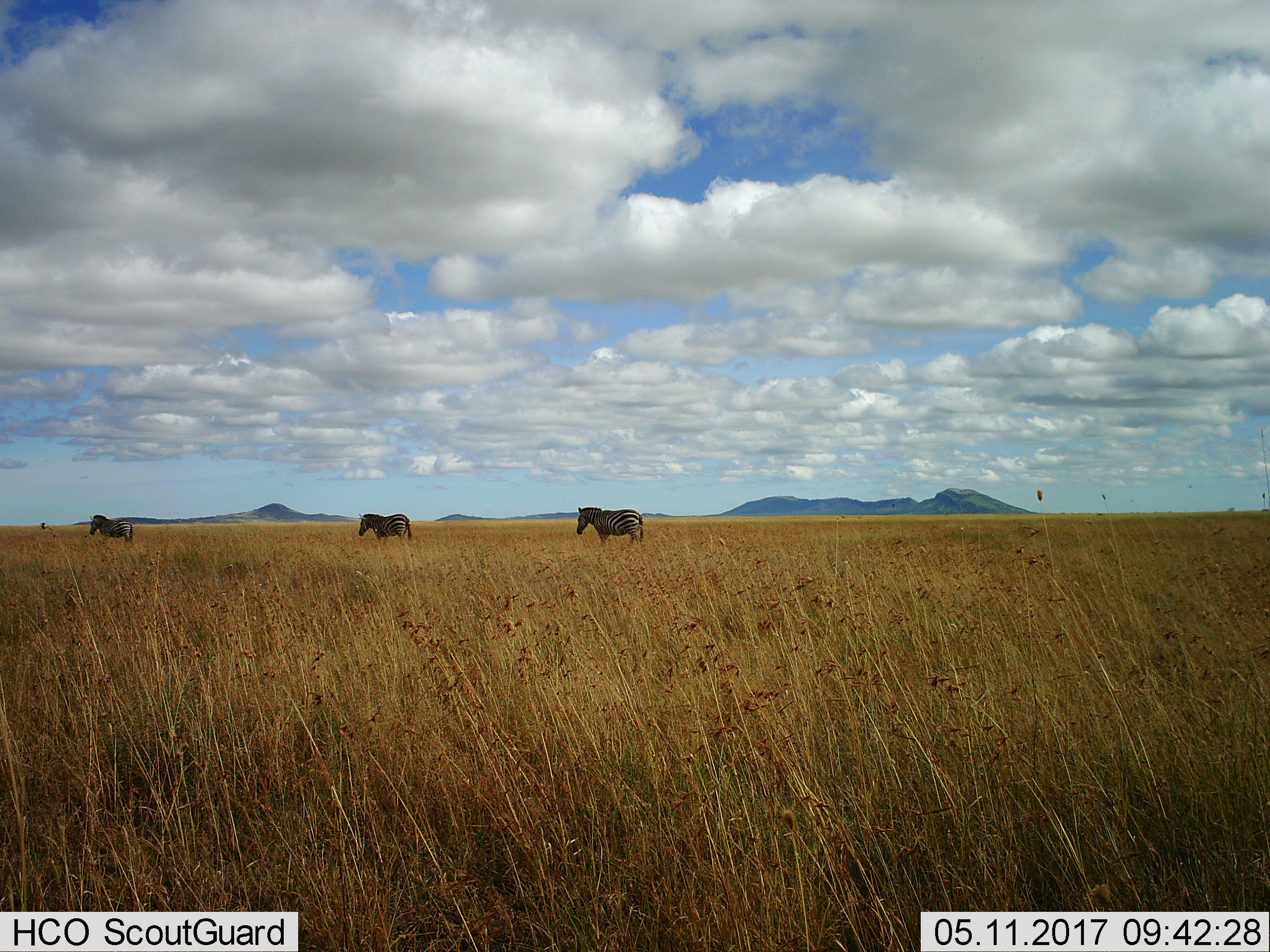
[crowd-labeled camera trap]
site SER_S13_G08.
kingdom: Animalia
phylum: Chordata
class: Mammalia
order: Perissodactyla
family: Equidae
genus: Equus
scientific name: Equus quagga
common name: plains zebra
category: zebraplains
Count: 3.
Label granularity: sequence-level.